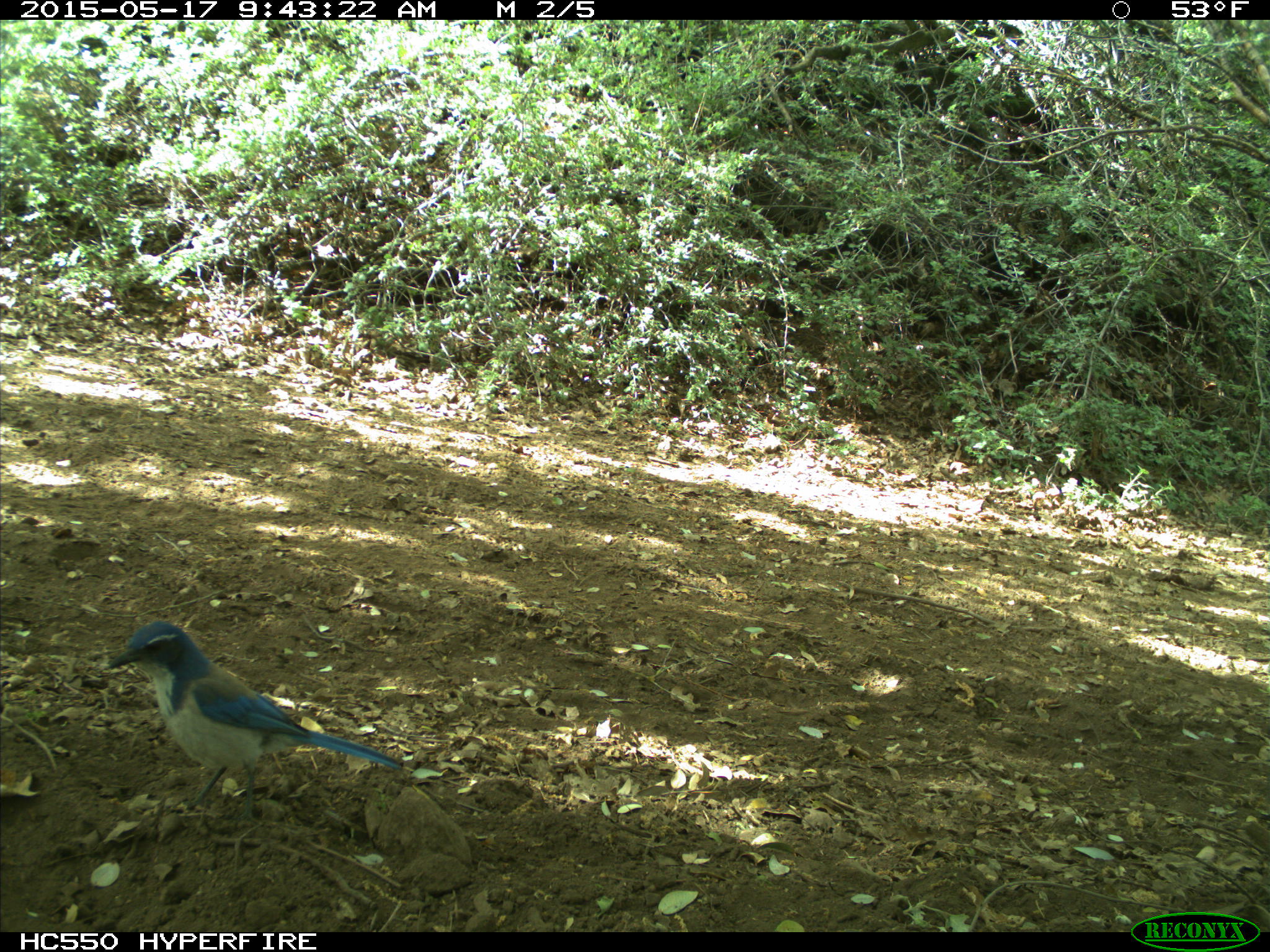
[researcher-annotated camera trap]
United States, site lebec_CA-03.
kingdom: Animalia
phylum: Chordata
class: Aves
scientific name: Aves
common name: birds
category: unidentified bird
Unidentified bird (birds) (Aves).